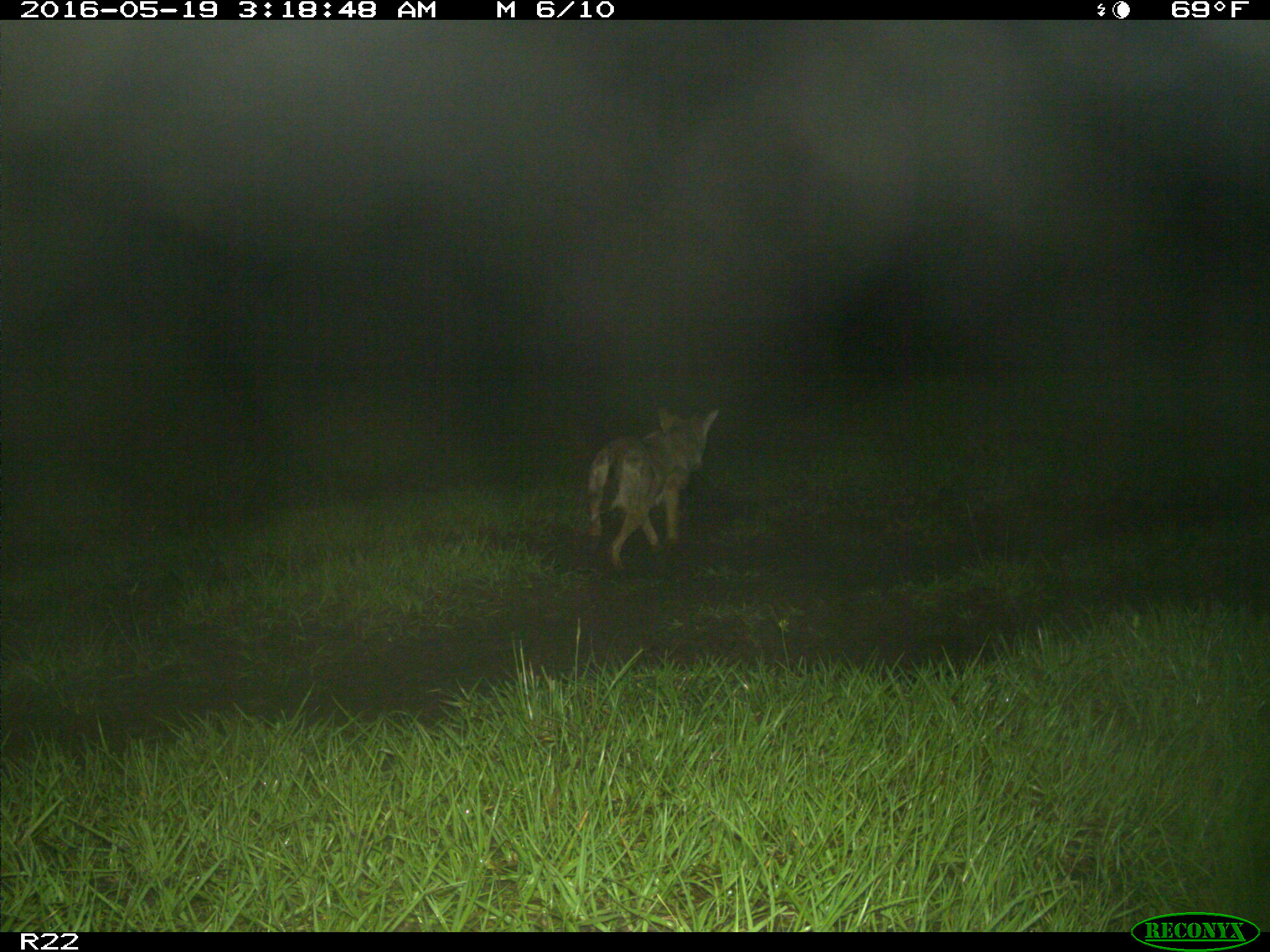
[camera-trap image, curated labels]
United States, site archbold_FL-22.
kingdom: Animalia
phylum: Chordata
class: Mammalia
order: Carnivora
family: Canidae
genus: Canis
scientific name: Canis latrans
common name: coyote